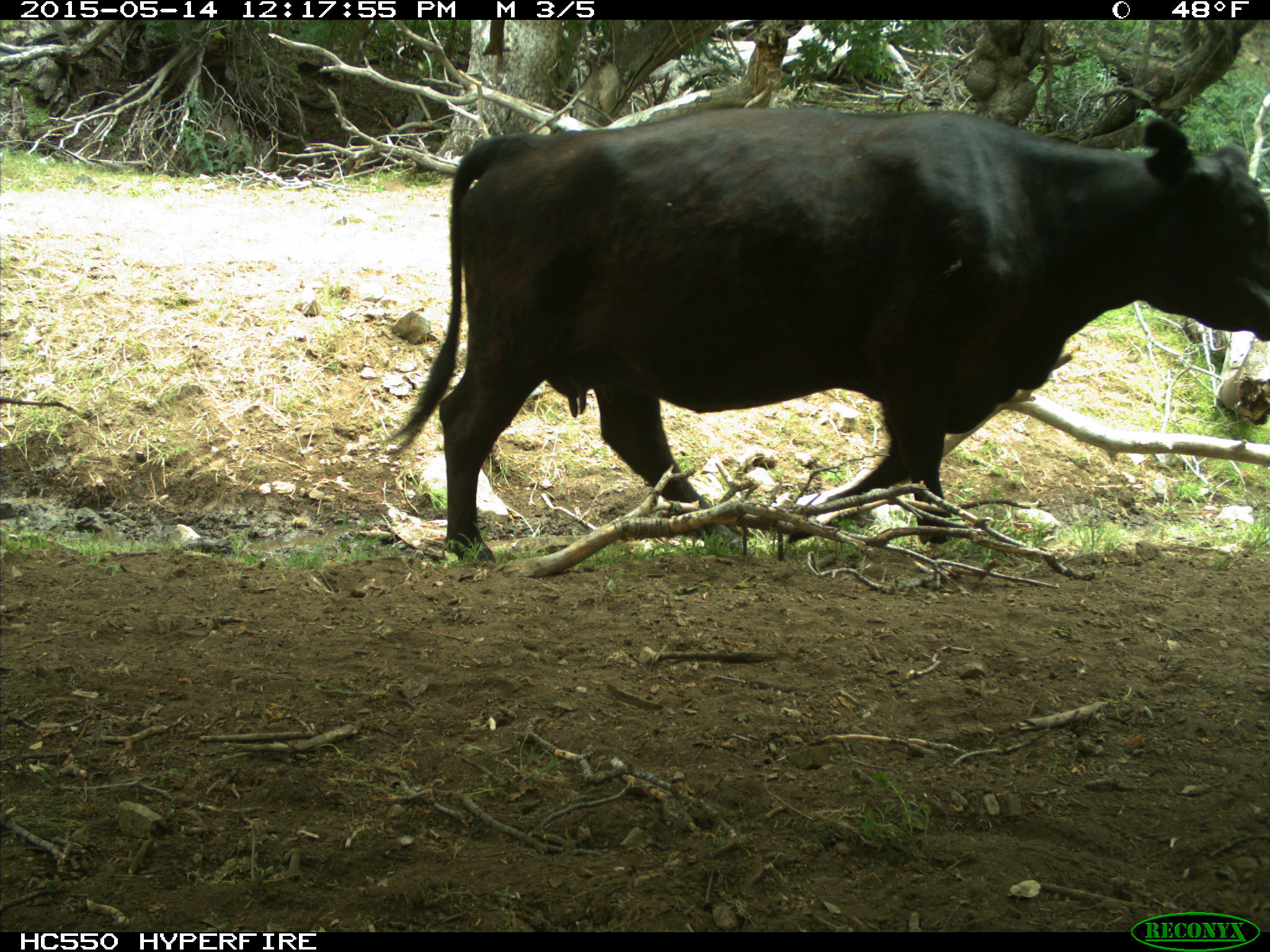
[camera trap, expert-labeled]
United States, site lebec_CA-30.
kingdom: Animalia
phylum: Chordata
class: Mammalia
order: Artiodactyla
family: Bovidae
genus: Bos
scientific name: Bos taurus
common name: domestic cow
Bos taurus (domestic cow).